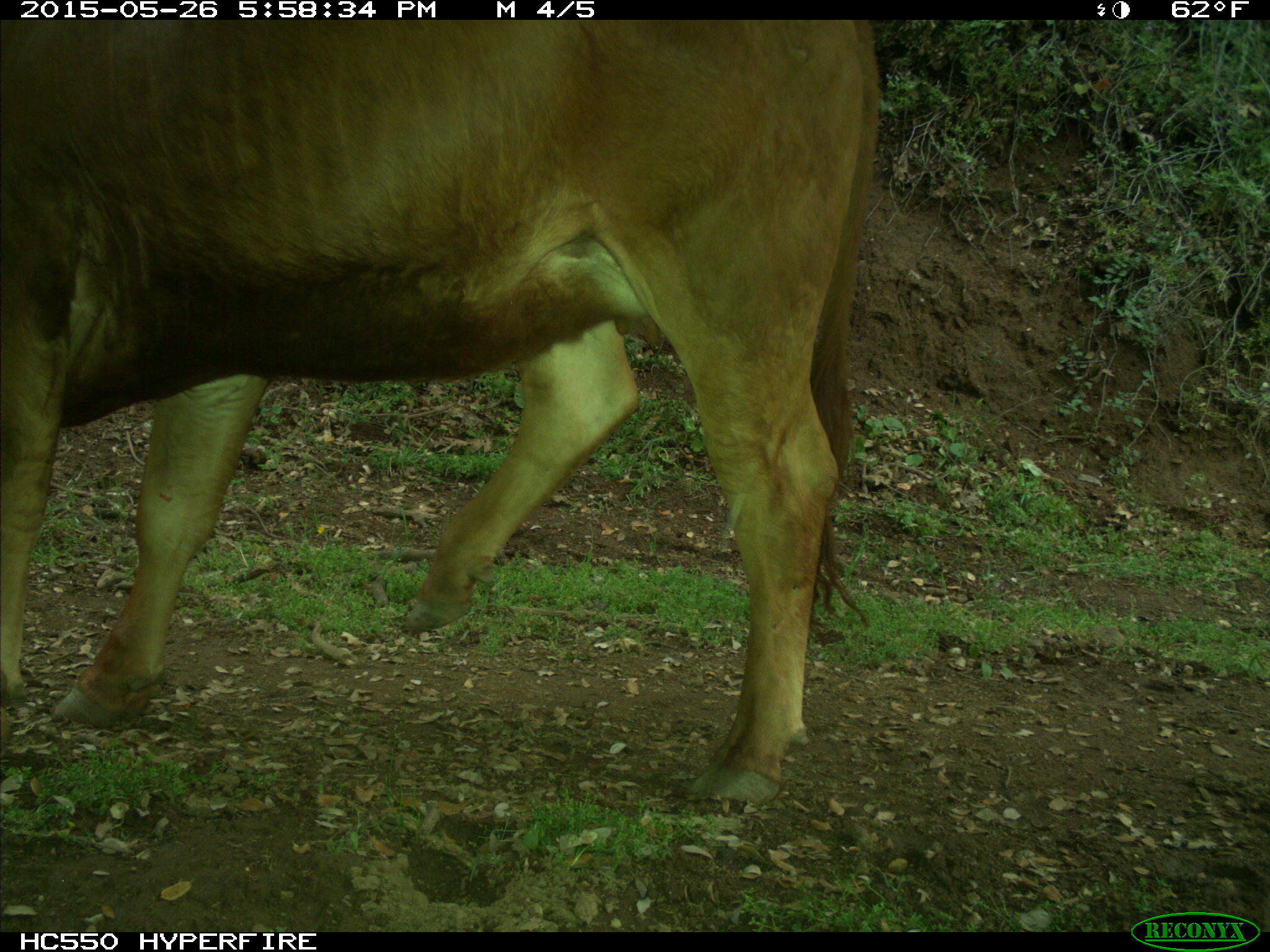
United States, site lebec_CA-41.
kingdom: Animalia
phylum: Chordata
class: Mammalia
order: Artiodactyla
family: Bovidae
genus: Bos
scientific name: Bos taurus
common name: domestic cow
Bos taurus (domestic cow).